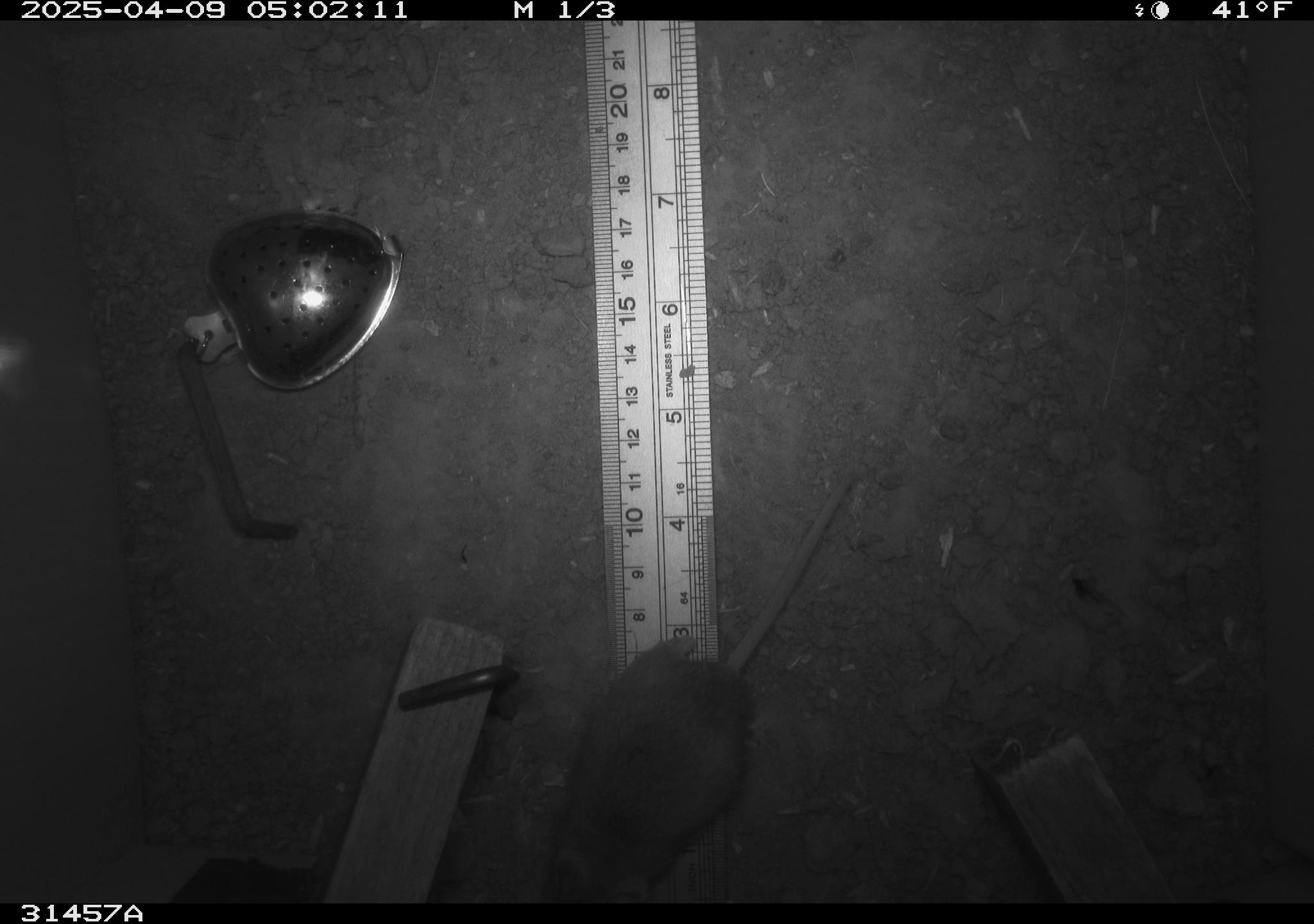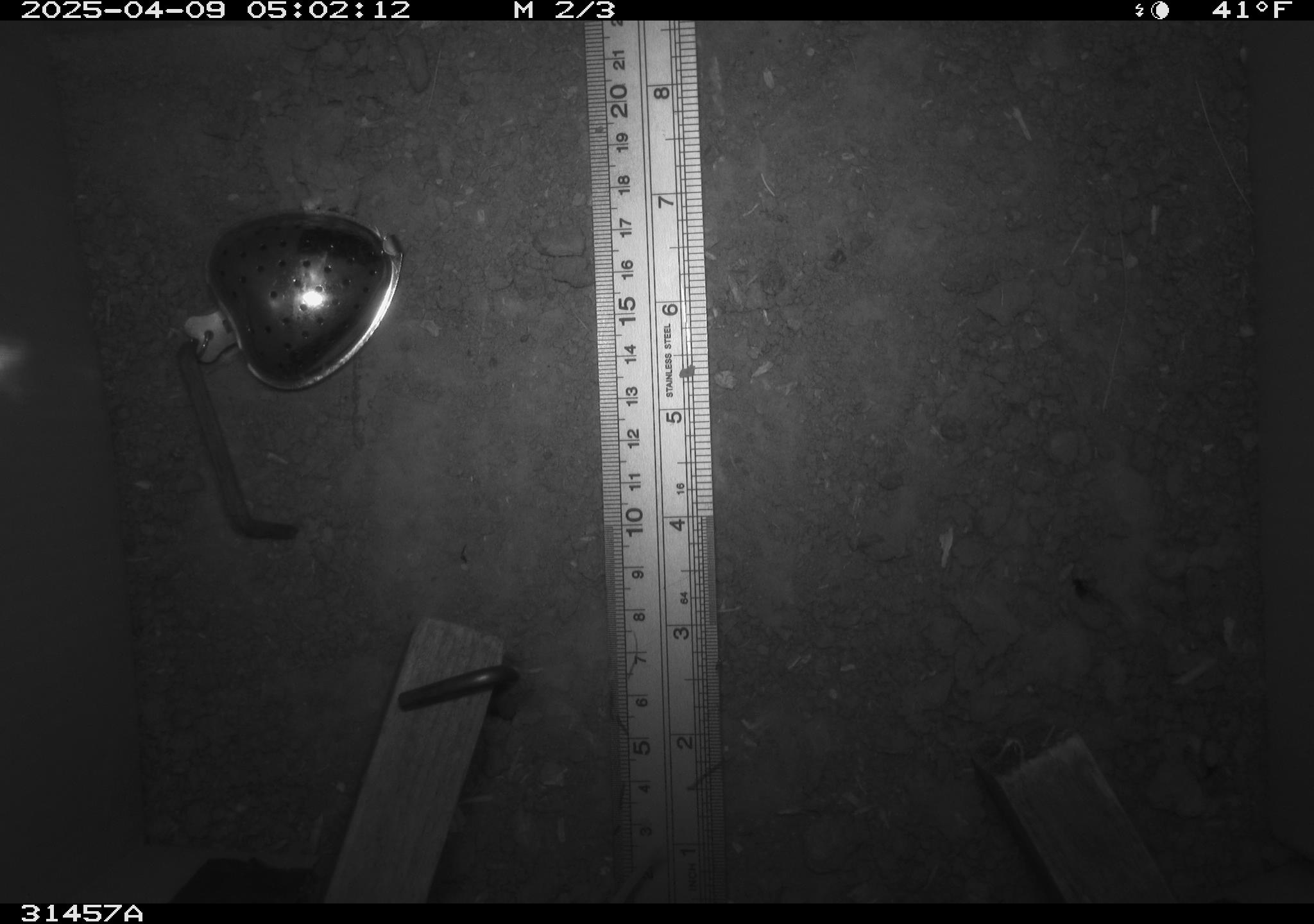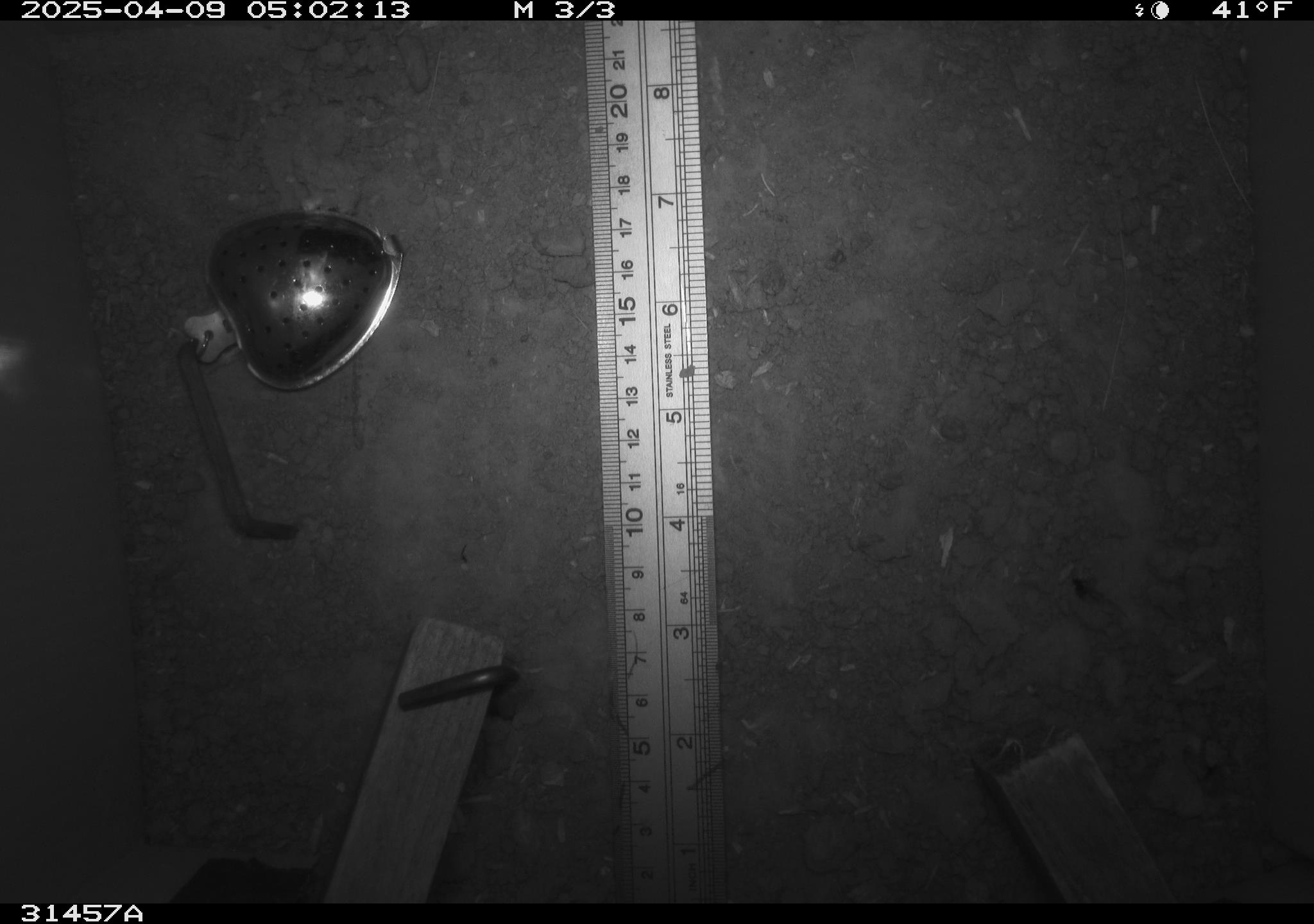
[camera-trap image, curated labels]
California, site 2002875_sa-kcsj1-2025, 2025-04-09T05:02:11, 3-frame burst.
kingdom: Animalia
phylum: Chordata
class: Mammalia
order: Rodentia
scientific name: Rodentia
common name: rodent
Rodent (Rodentia).